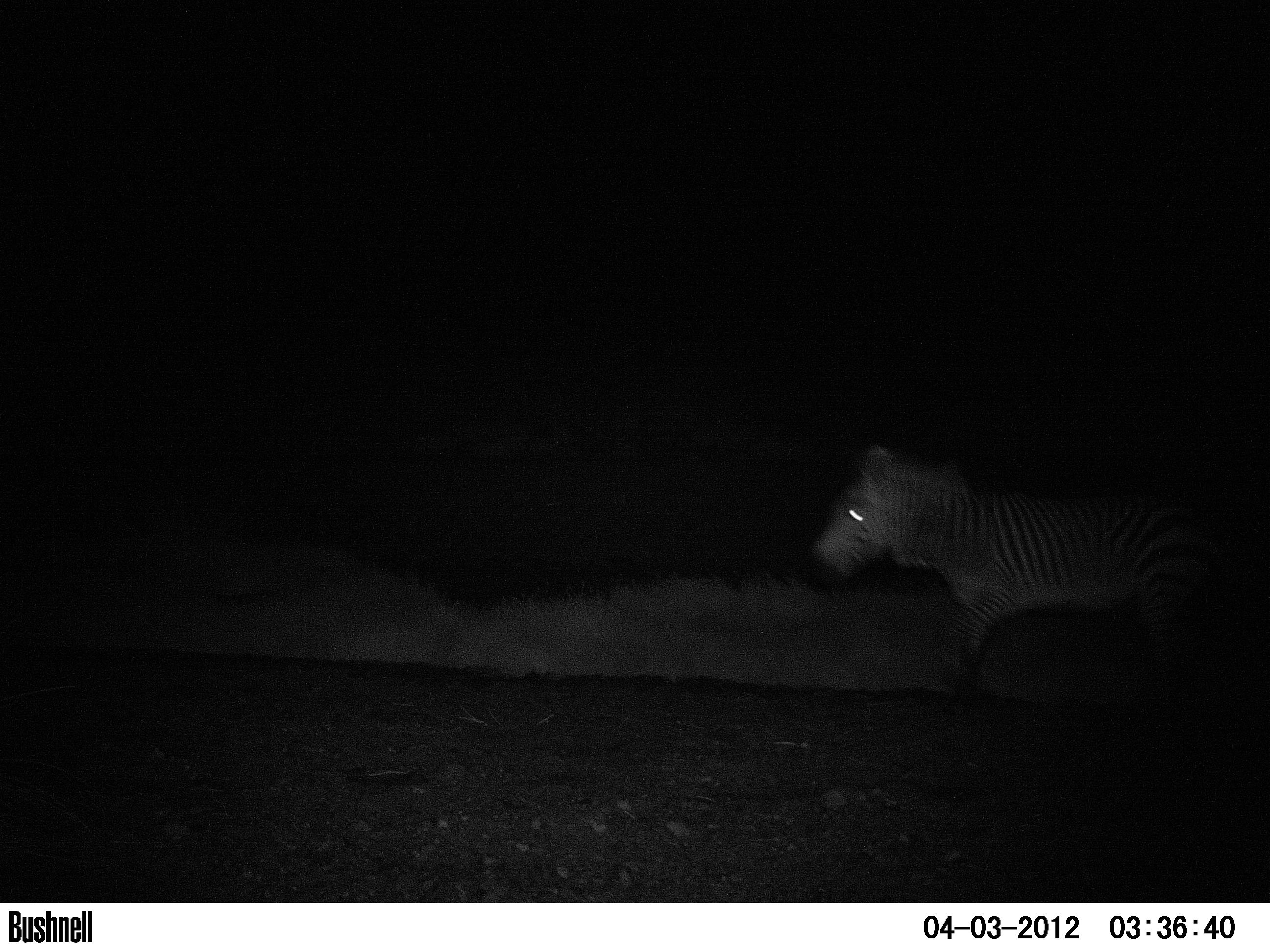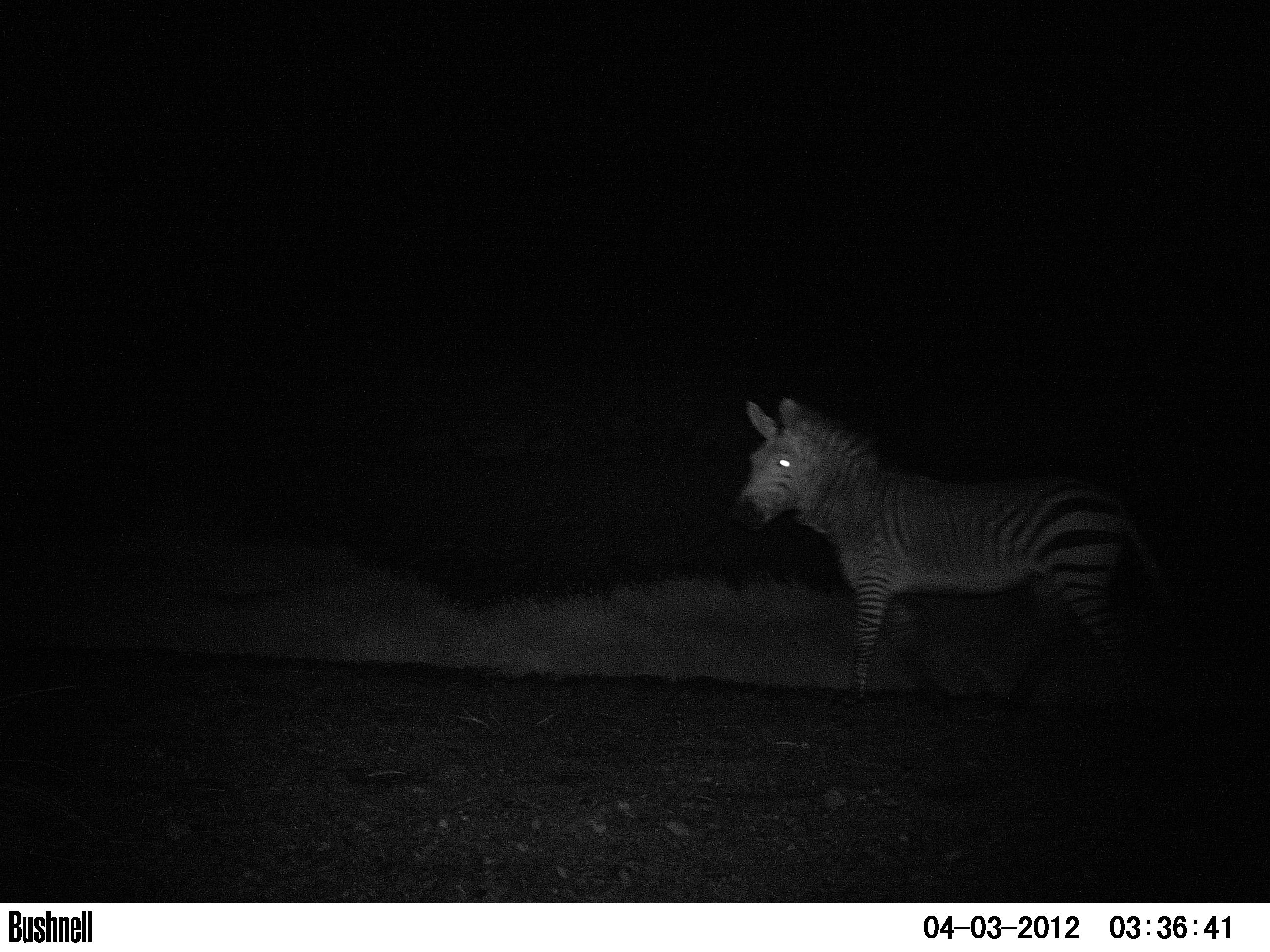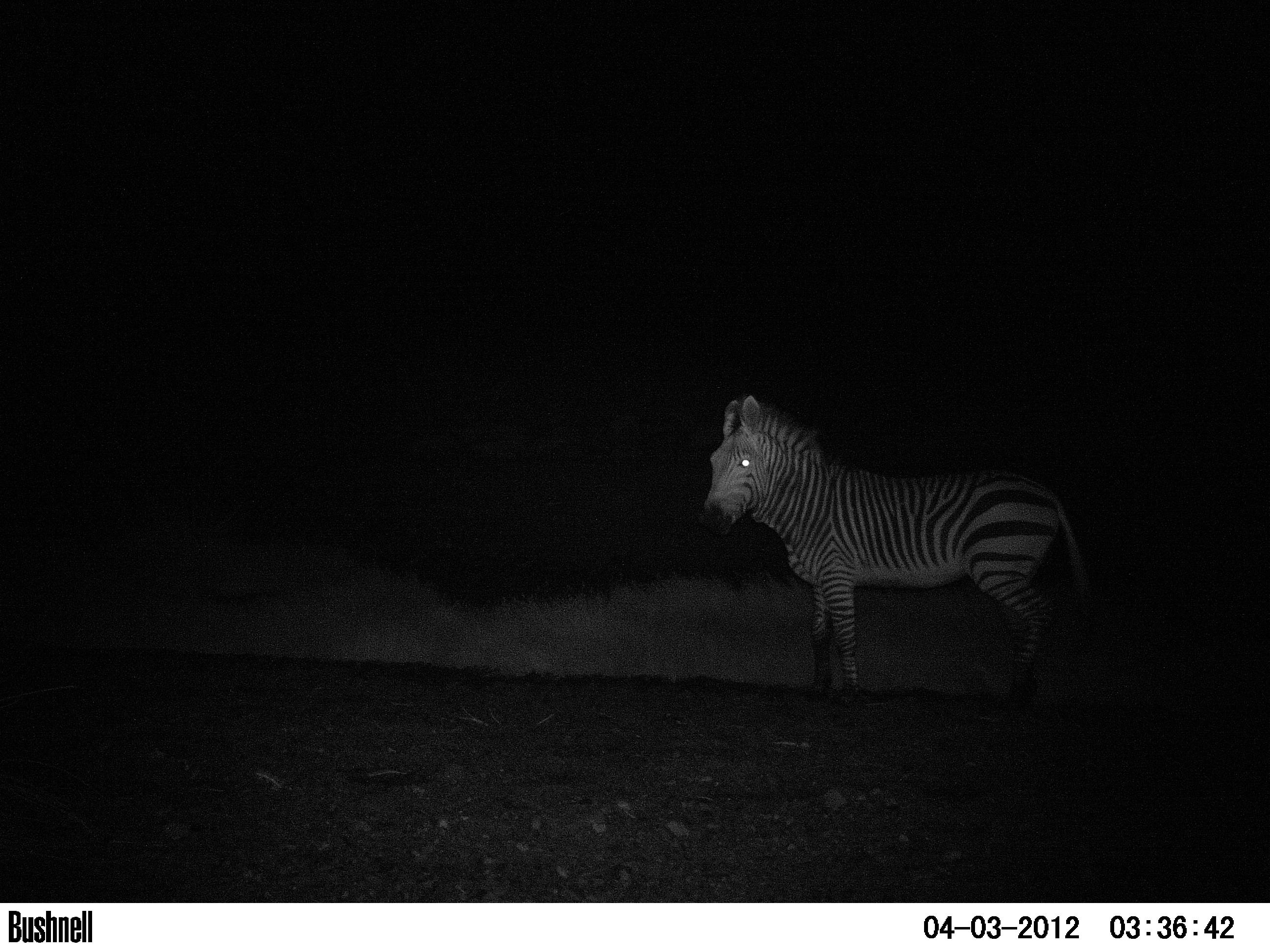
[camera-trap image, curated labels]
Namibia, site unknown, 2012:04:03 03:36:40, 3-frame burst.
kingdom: Animalia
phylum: Chordata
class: Mammalia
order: Perissodactyla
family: Equidae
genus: Equus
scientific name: Equus zebra hartmannae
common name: hartmann's mountain zebra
Equus zebra hartmannae (hartmann's mountain zebra).